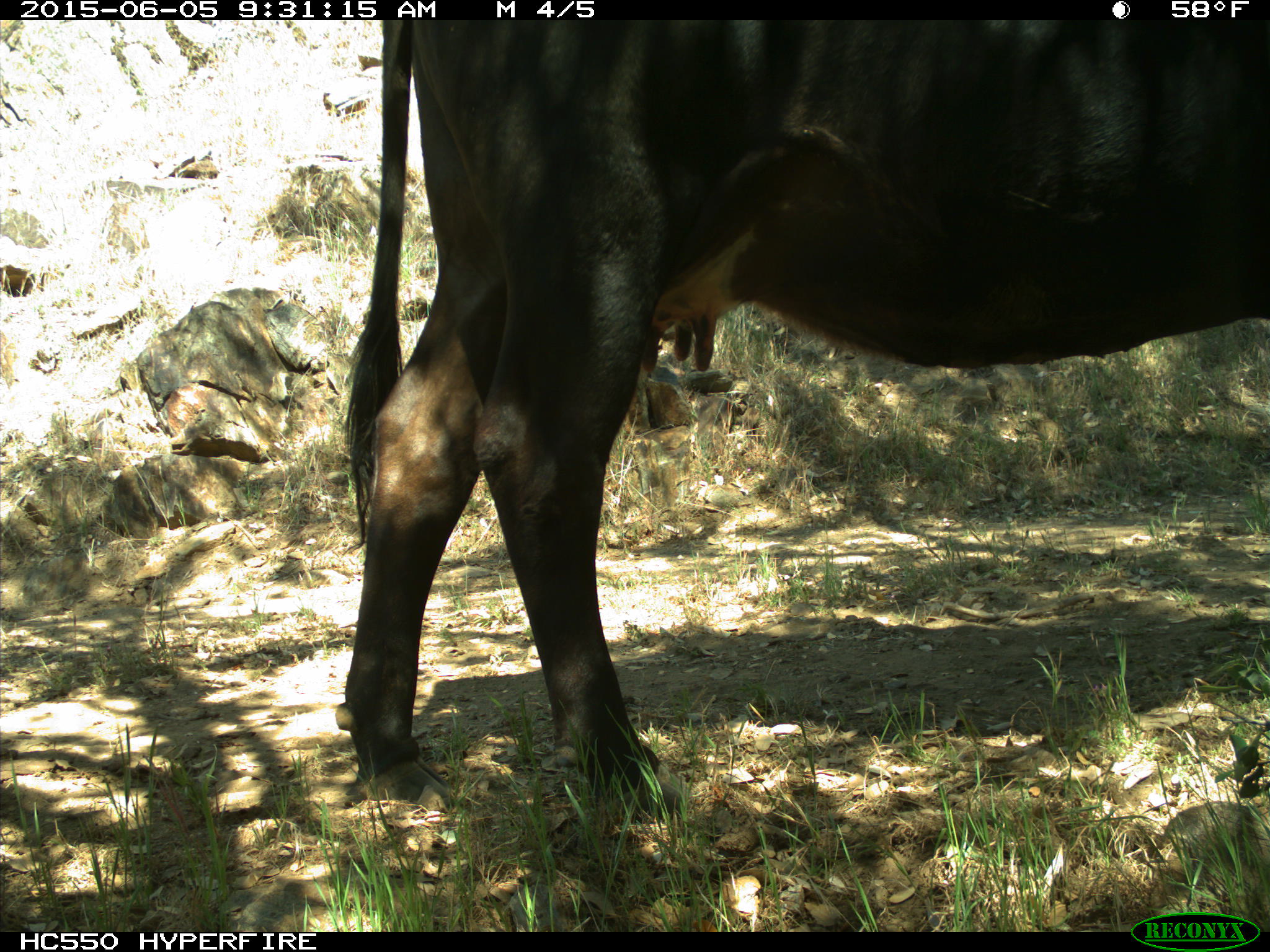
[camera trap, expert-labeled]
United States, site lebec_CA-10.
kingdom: Animalia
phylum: Chordata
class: Mammalia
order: Artiodactyla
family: Bovidae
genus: Bos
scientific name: Bos taurus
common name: domestic cow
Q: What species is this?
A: Bos taurus (domestic cow).